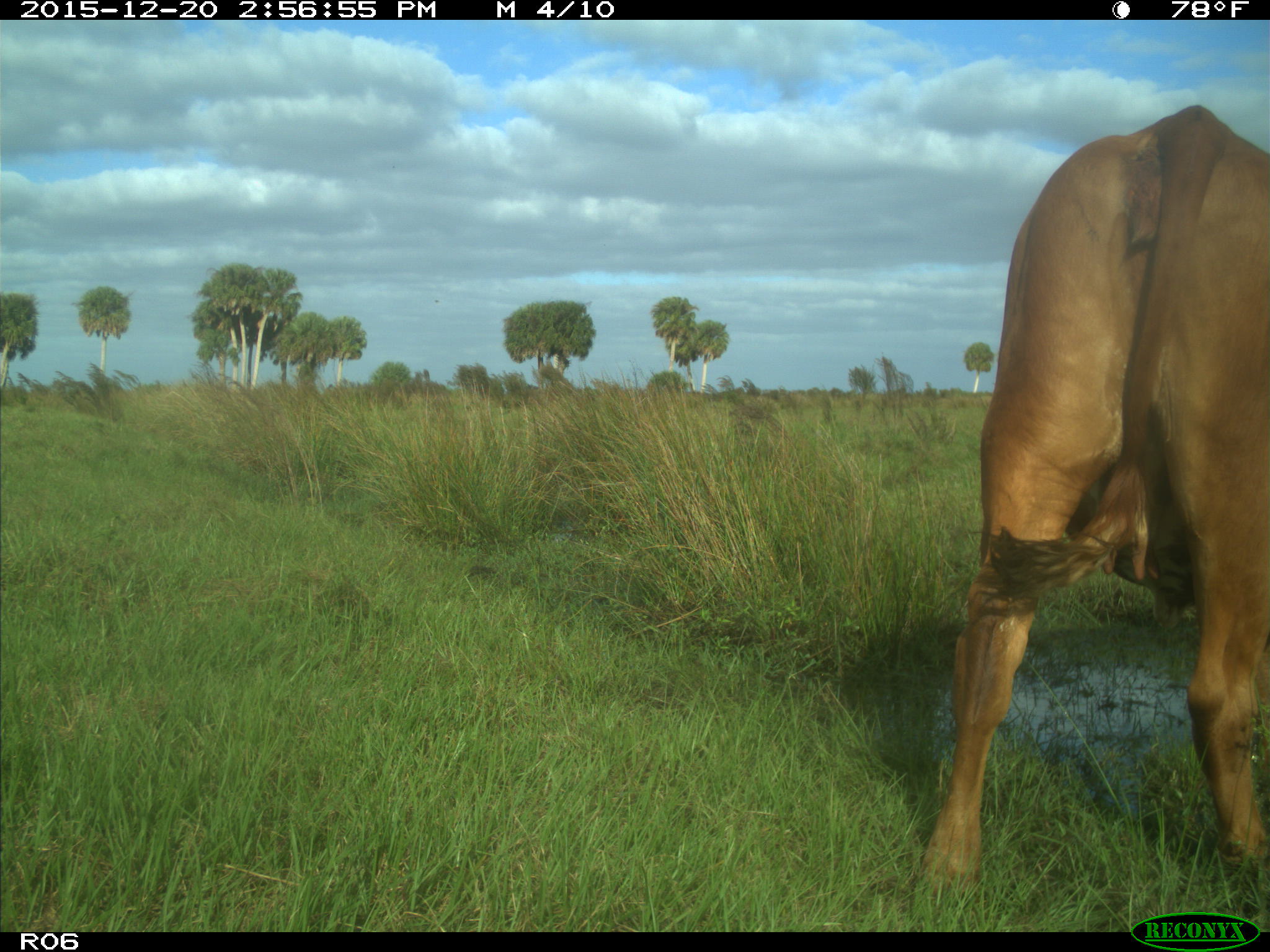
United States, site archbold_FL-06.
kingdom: Animalia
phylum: Chordata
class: Mammalia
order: Artiodactyla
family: Bovidae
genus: Bos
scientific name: Bos taurus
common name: domestic cow